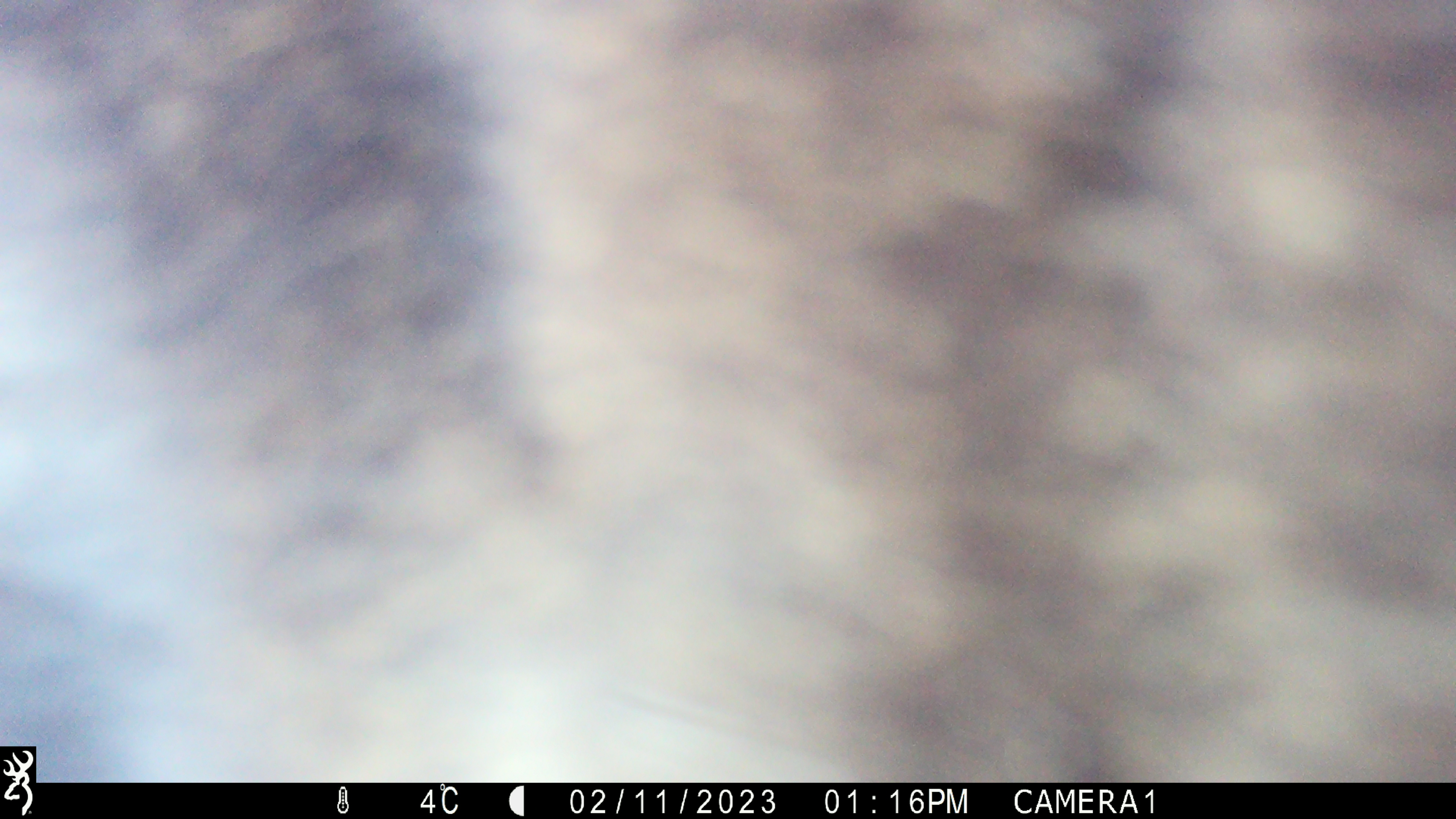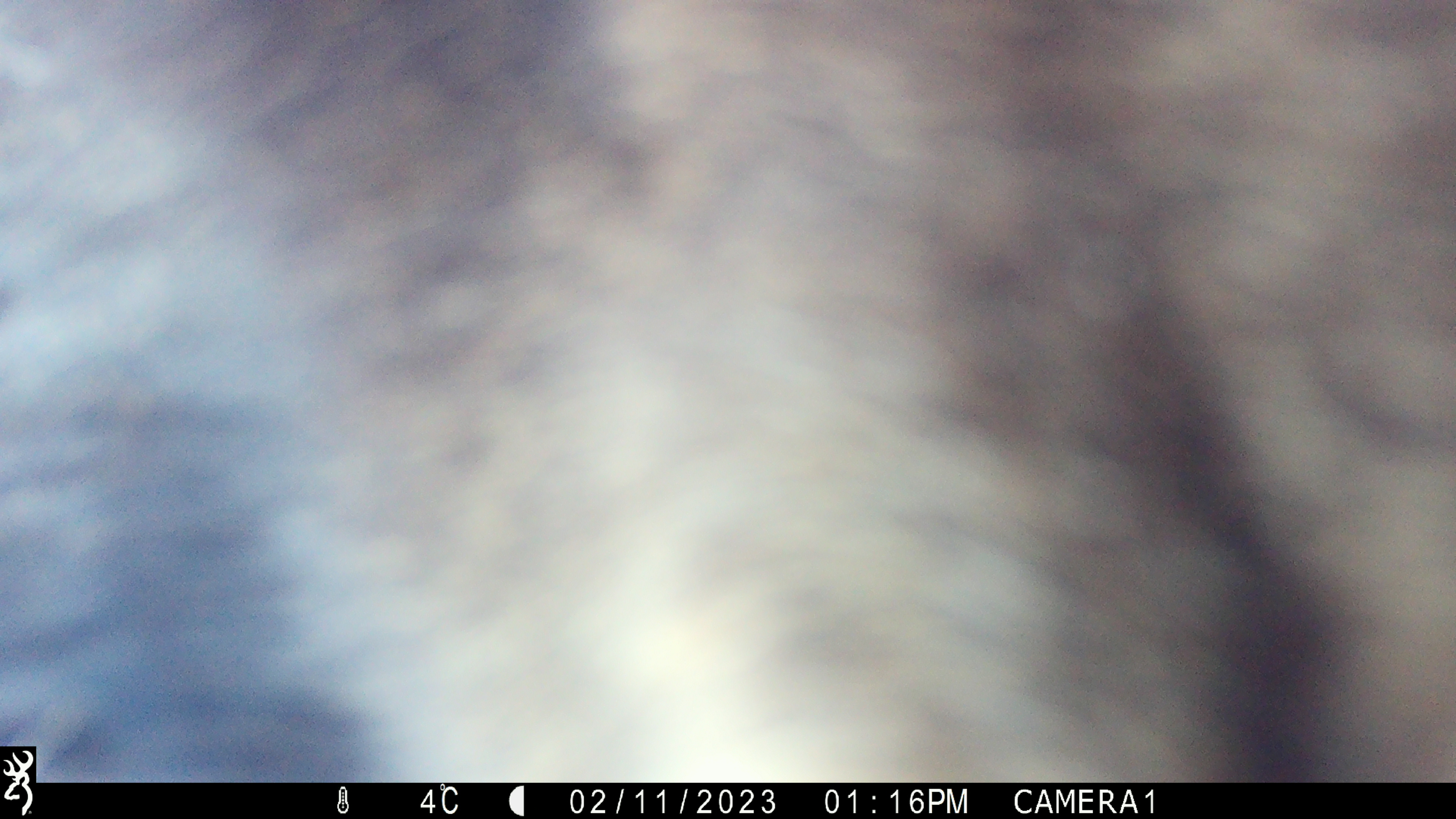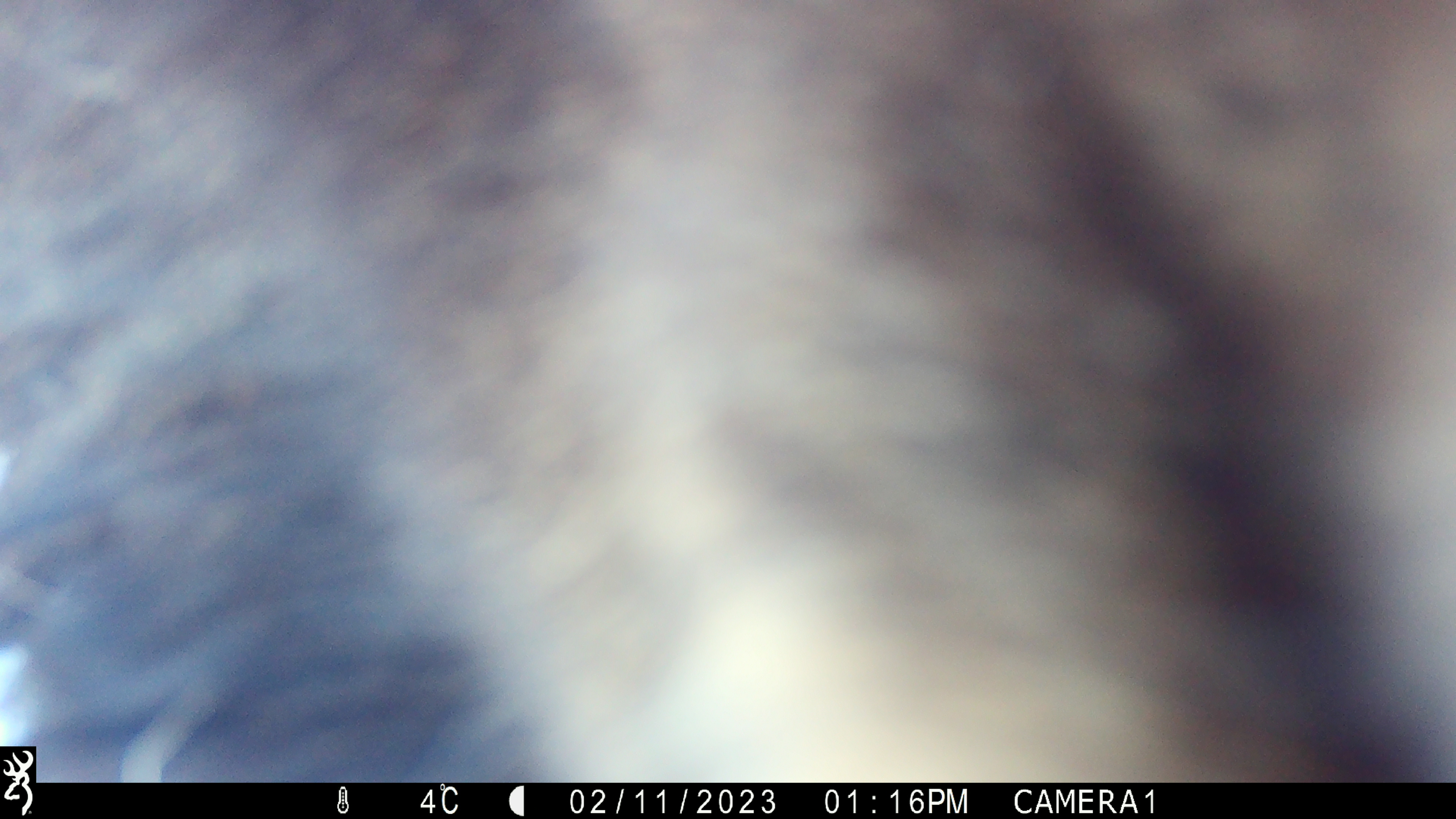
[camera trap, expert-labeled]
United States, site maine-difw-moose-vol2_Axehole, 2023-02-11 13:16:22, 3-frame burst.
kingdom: Animalia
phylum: Chordata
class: Mammalia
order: Artiodactyla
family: Cervidae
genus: Alces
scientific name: Alces alces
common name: moose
Moose (Alces alces).